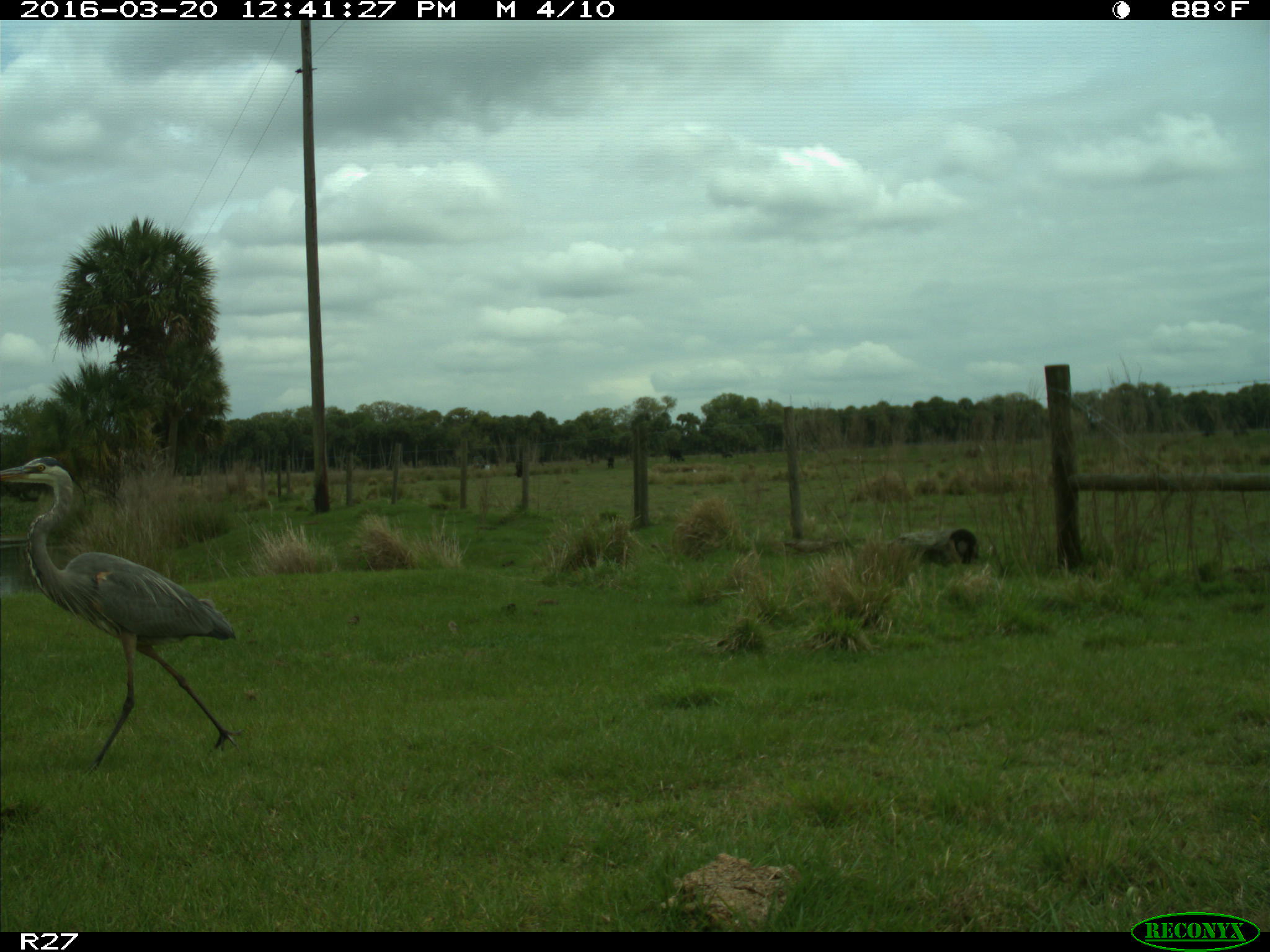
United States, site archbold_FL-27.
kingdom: Animalia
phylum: Chordata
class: Aves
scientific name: Aves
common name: birds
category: unidentified bird